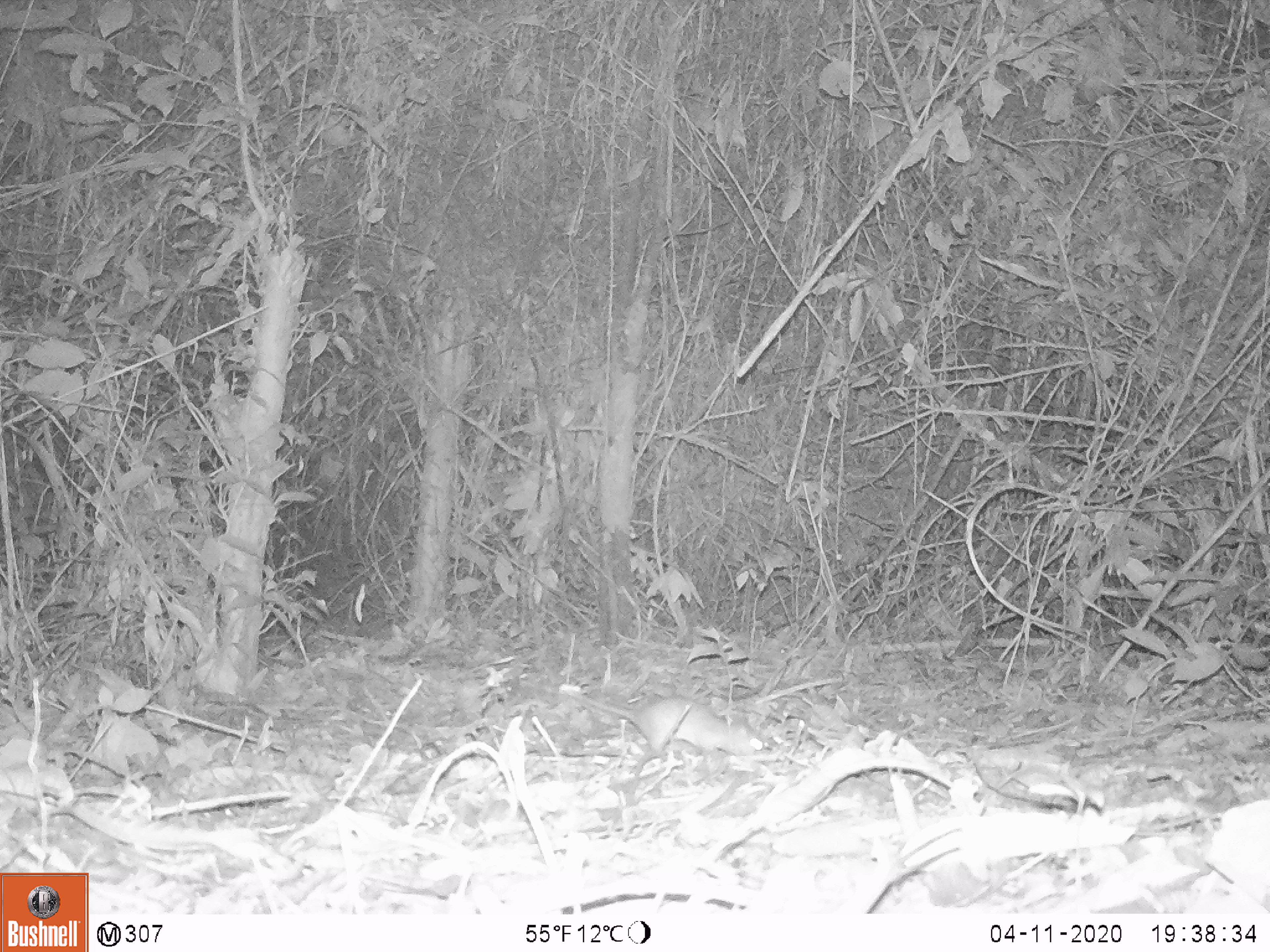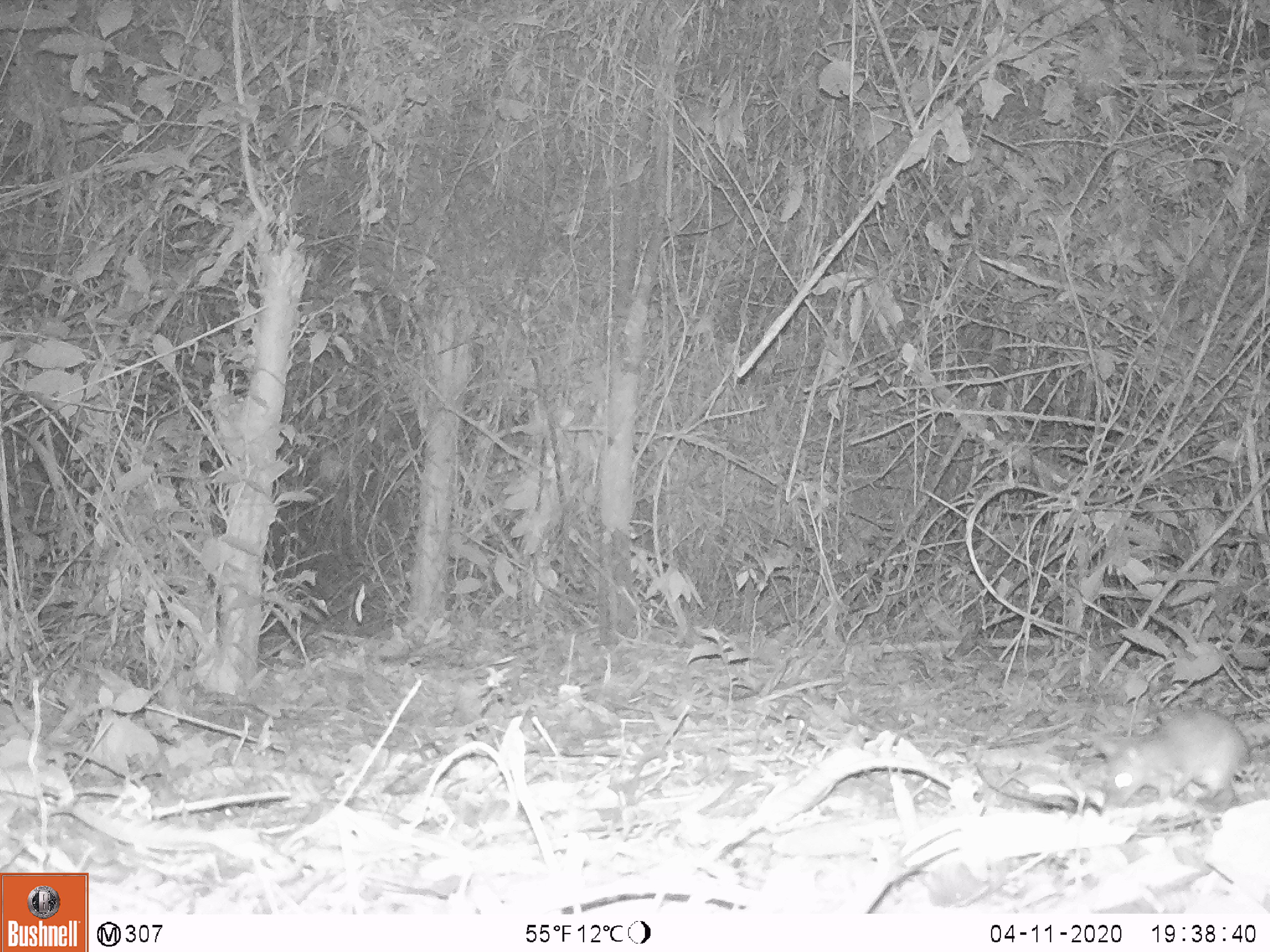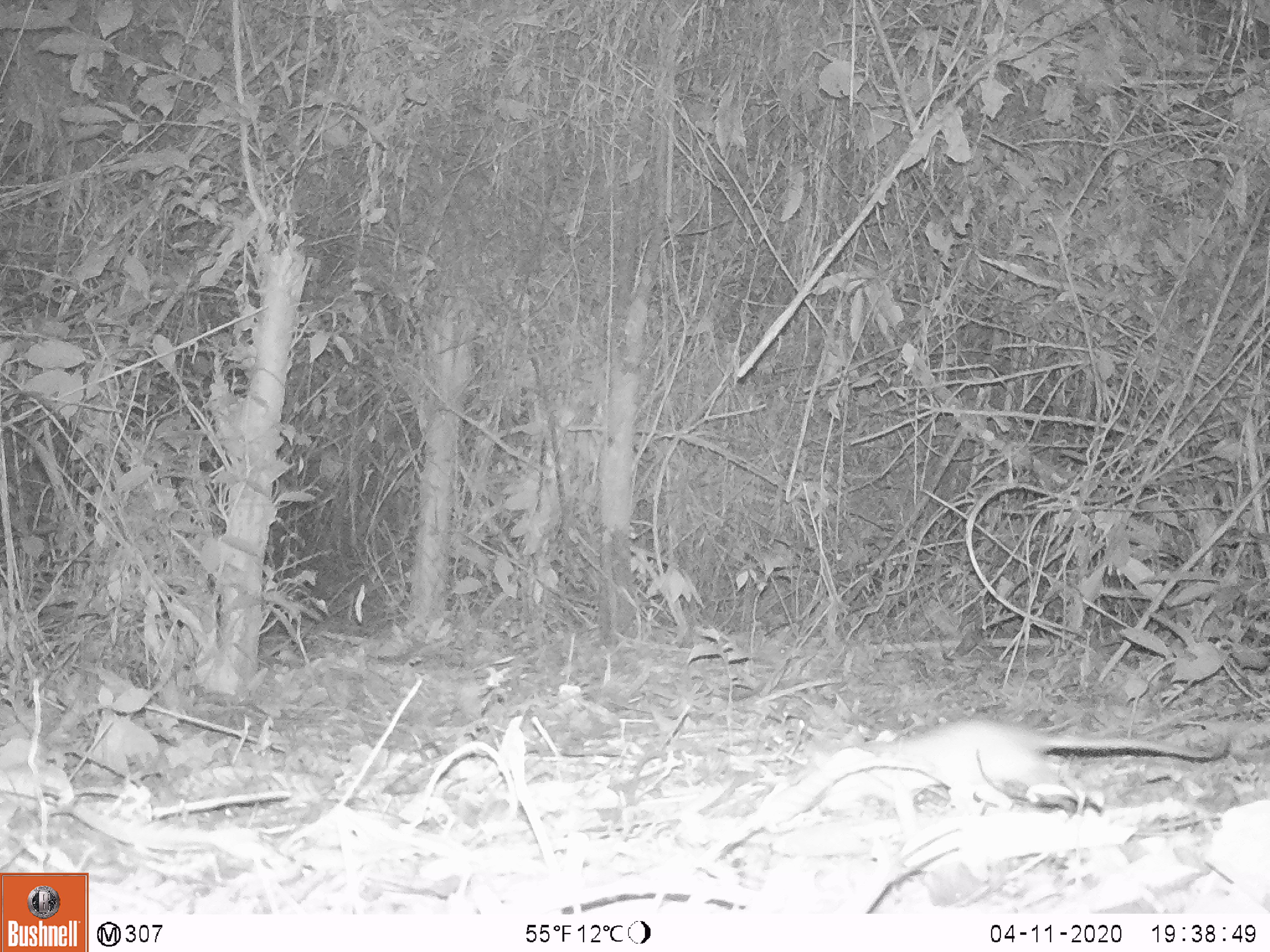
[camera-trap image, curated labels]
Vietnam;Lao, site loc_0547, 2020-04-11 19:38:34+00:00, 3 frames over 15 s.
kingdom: Animalia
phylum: Chordata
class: Mammalia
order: Rodentia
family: Muridae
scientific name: Muridae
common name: old-world mice and rats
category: unidentified murid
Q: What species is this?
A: Unidentified murid (old-world mice and rats) (Muridae).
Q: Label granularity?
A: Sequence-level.